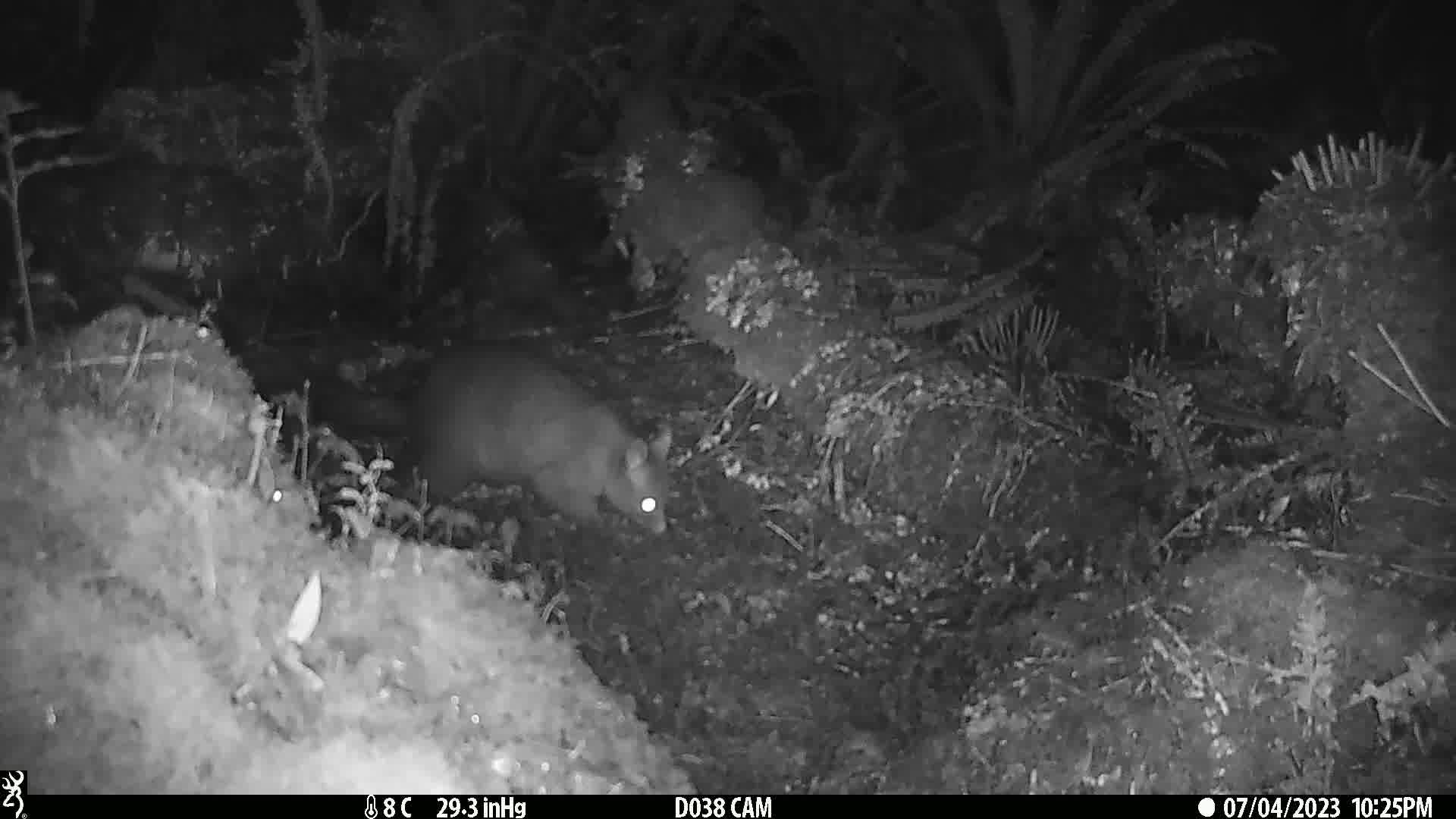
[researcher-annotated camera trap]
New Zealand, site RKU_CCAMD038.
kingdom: Animalia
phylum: Chordata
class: Mammalia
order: Diprotodontia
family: Phalangeridae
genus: Trichosurus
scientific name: Trichosurus vulpecula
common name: common brushtail possum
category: possum